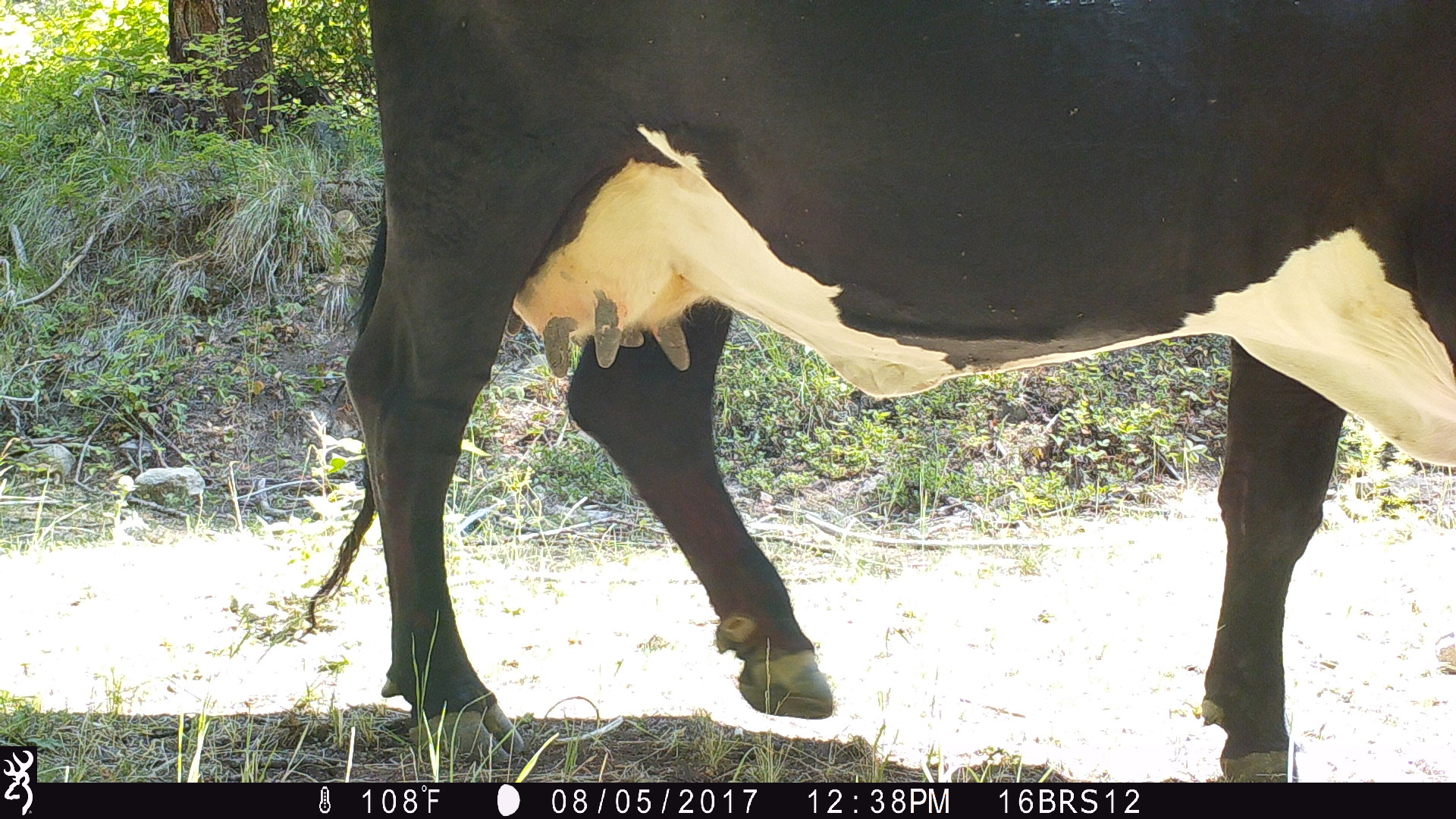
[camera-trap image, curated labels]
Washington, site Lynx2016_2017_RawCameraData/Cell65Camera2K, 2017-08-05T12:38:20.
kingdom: Animalia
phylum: Chordata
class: Mammalia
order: Artiodactyla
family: Bovidae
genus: Bos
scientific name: Bos taurus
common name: domestic cattle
Domestic cattle (Bos taurus). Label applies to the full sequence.